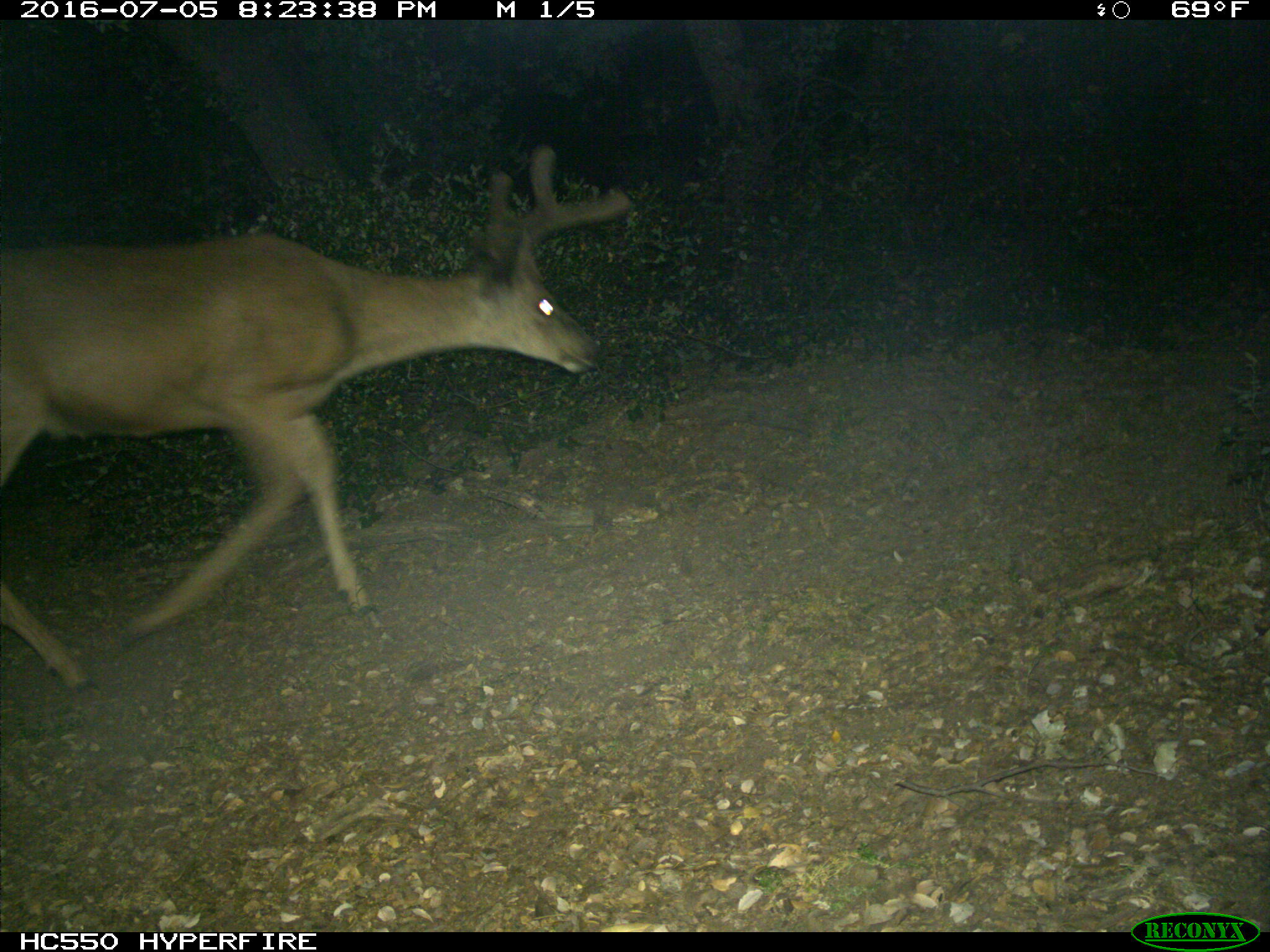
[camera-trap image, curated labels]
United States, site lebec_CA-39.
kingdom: Animalia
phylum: Chordata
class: Mammalia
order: Artiodactyla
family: Cervidae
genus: Odocoileus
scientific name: Odocoileus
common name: deer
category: unidentified deer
Unidentified deer (deer) (Odocoileus).